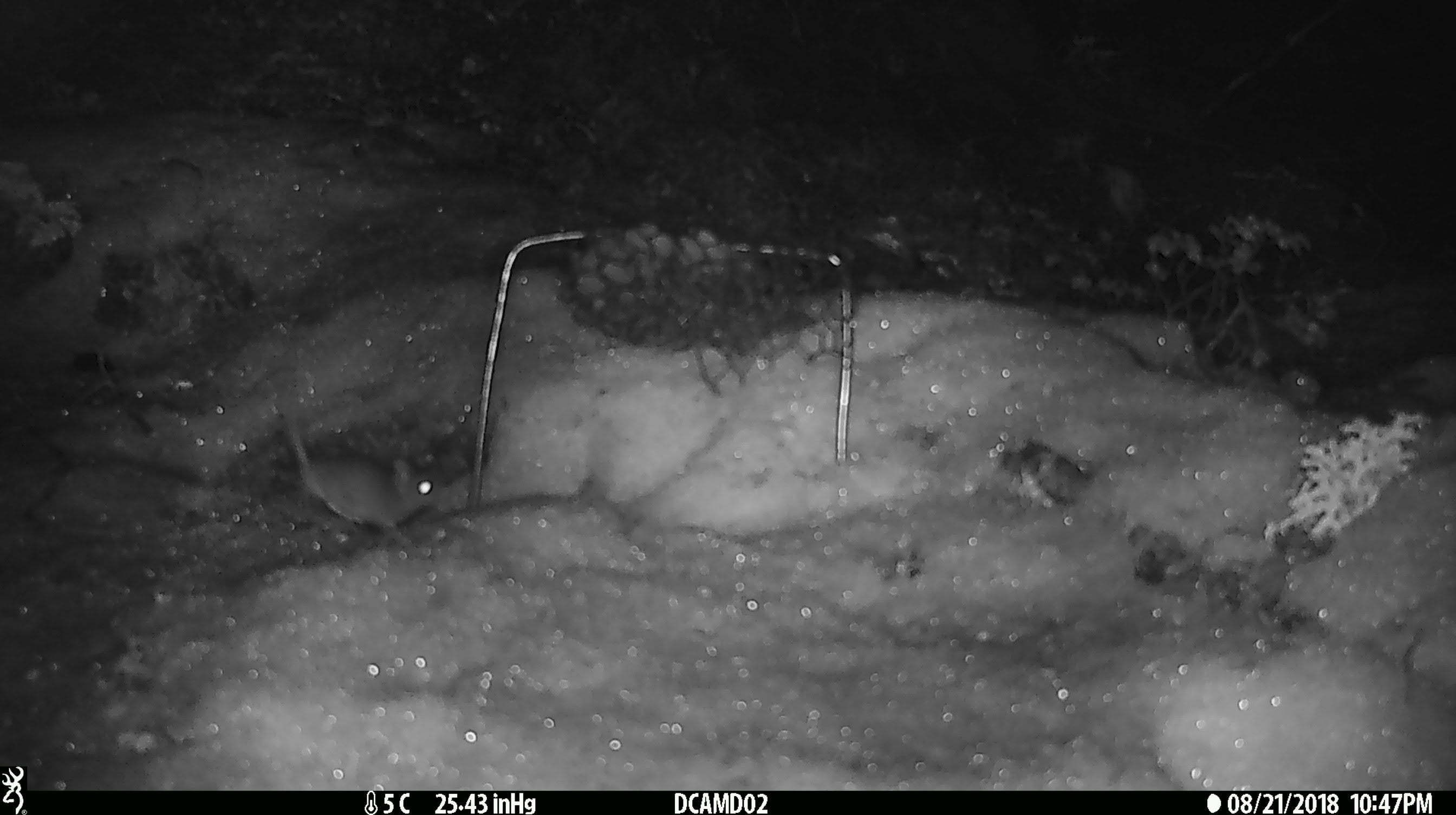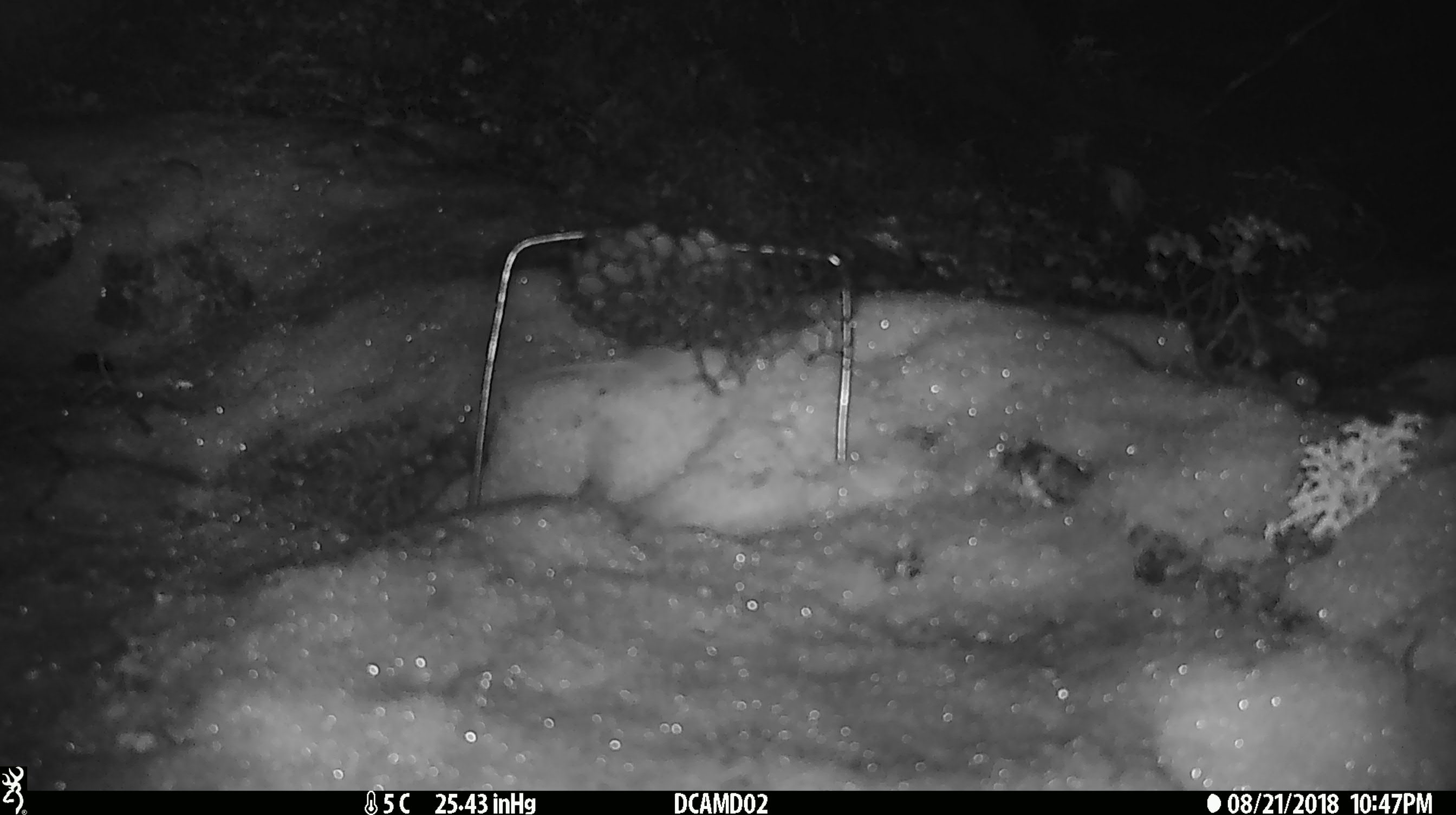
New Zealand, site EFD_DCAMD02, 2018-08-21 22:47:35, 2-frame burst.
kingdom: Animalia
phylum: Chordata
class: Mammalia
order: Rodentia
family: Muridae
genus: Mus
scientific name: Mus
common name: mouse